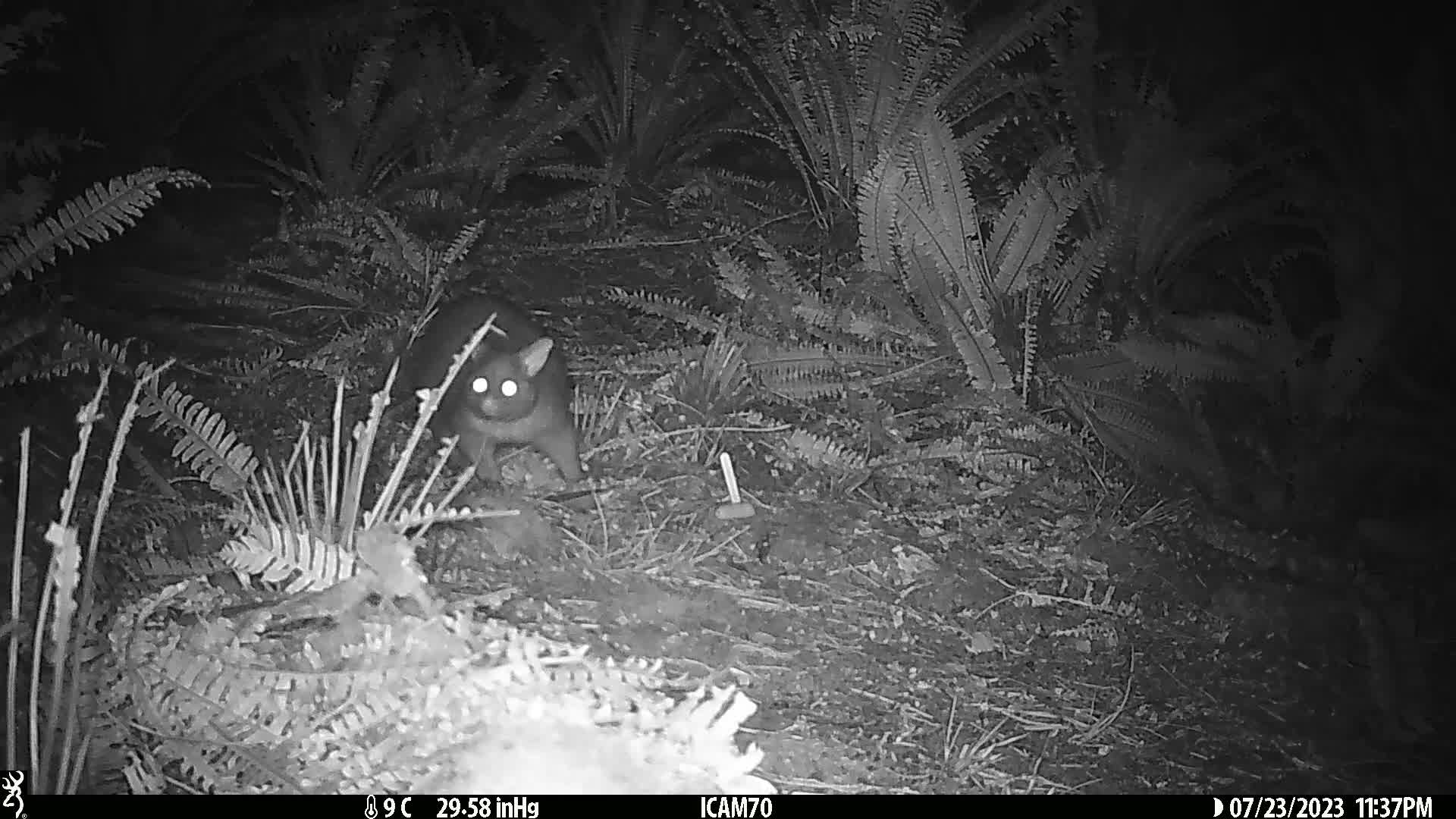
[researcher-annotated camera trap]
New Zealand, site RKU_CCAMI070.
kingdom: Animalia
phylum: Chordata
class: Mammalia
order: Diprotodontia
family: Phalangeridae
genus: Trichosurus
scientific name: Trichosurus vulpecula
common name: common brushtail possum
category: possum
Possum (common brushtail possum) (Trichosurus vulpecula).